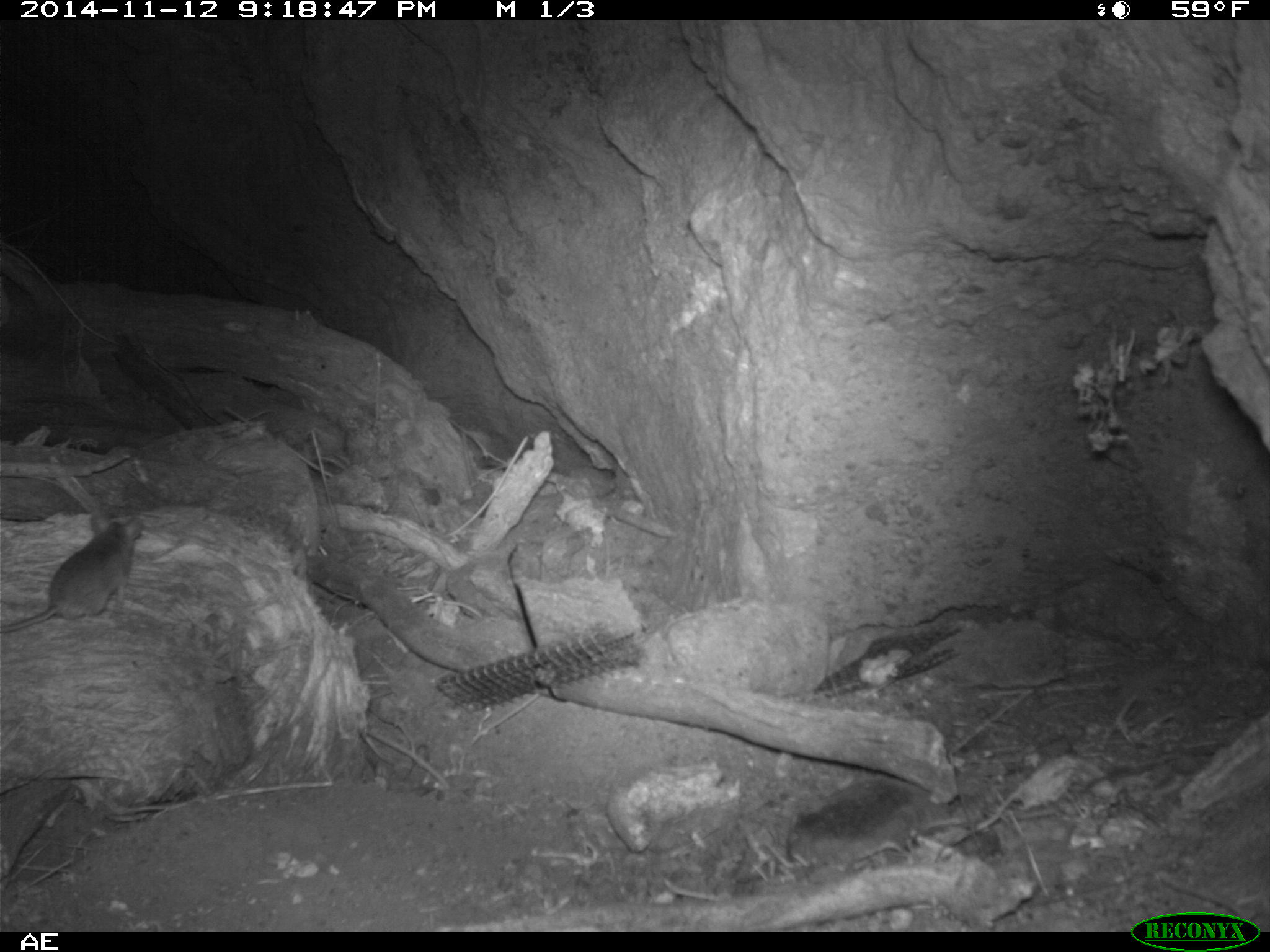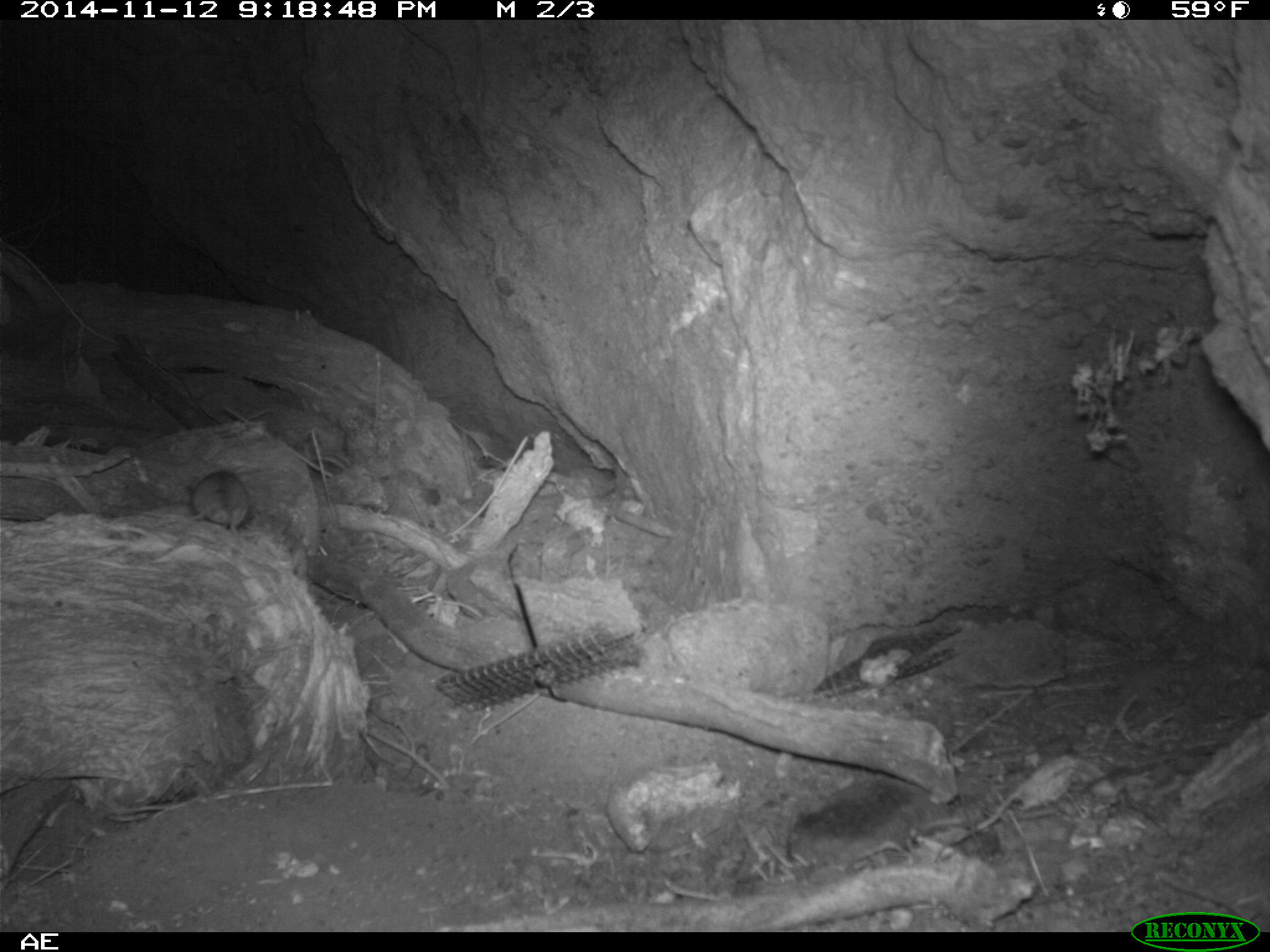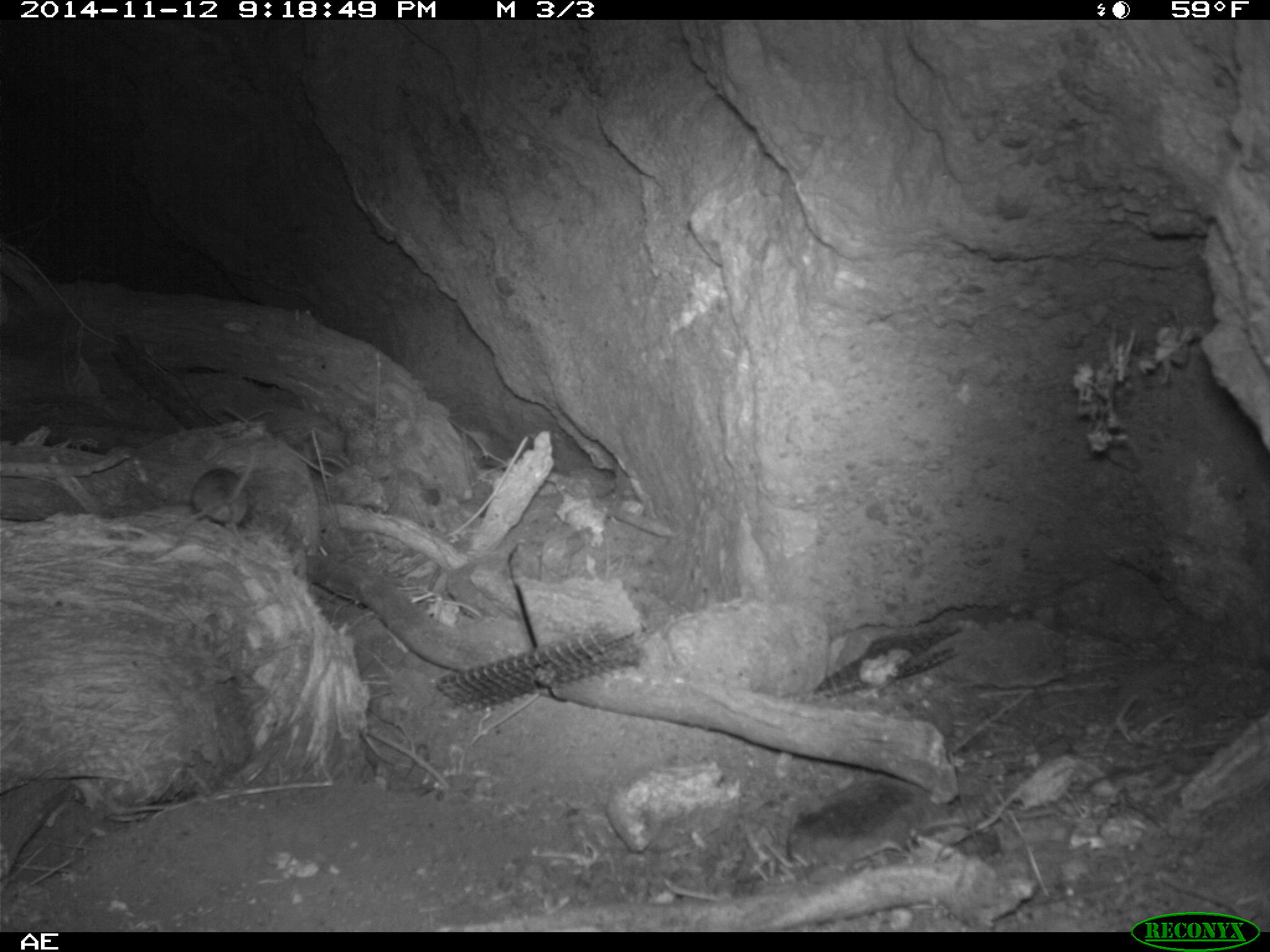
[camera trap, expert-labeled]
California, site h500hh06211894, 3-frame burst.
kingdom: Animalia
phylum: Chordata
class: Mammalia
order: Rodentia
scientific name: Rodentia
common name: rodent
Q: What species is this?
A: Rodent (Rodentia).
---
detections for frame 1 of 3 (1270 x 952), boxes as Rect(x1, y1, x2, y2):
rodent: Rect(0, 512, 142, 632)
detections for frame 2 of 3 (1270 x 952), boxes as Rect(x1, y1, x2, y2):
rodent: Rect(182, 469, 251, 535)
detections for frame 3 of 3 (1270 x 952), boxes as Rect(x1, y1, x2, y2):
rodent: Rect(183, 447, 261, 544)